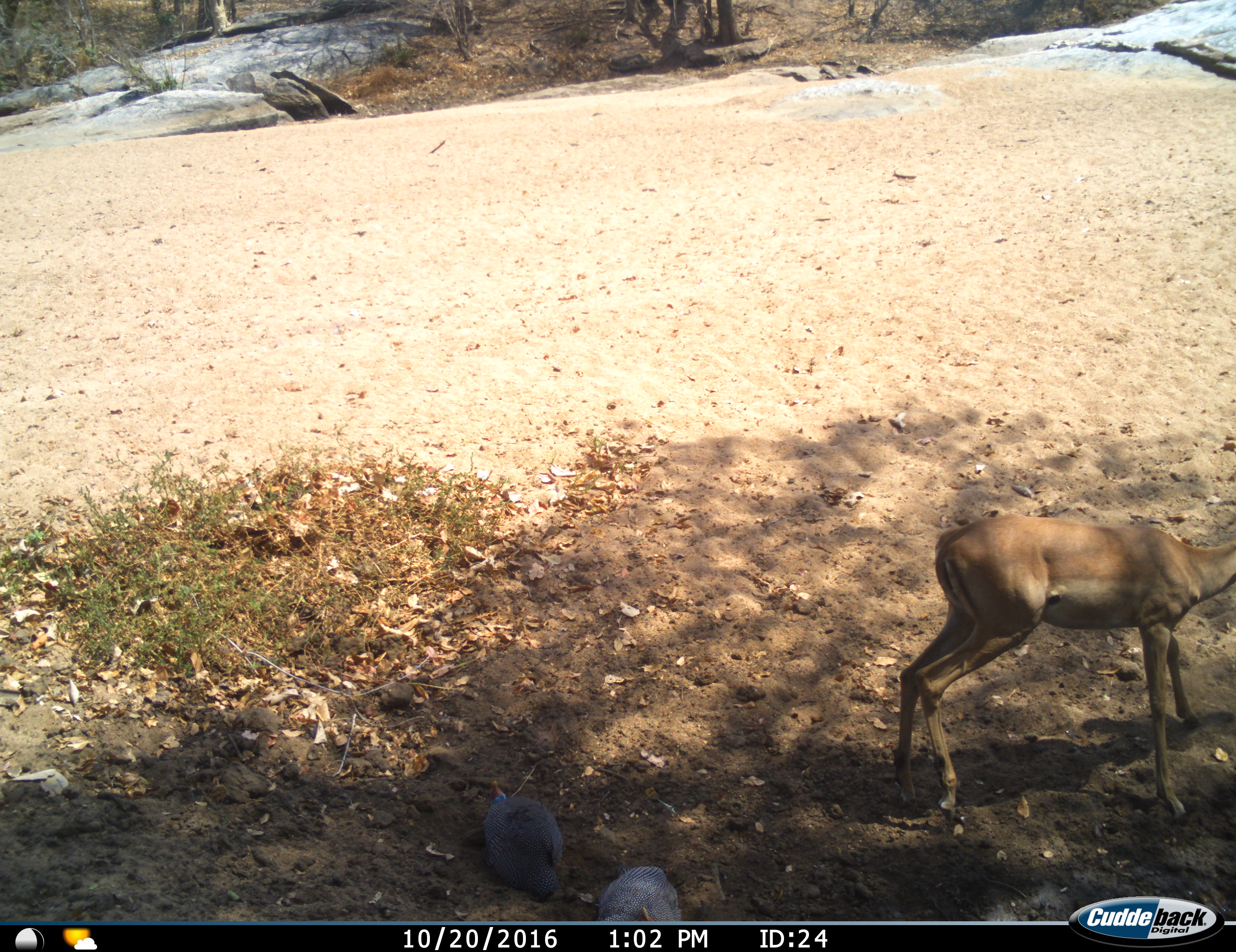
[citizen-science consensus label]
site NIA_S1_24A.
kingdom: Animalia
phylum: Chordata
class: Aves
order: Galliformes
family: Numididae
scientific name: Numididae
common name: guineafowl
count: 2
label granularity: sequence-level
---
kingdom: Animalia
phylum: Chordata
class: Mammalia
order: Artiodactyla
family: Bovidae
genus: Aepyceros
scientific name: Aepyceros melampus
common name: impala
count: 1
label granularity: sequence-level